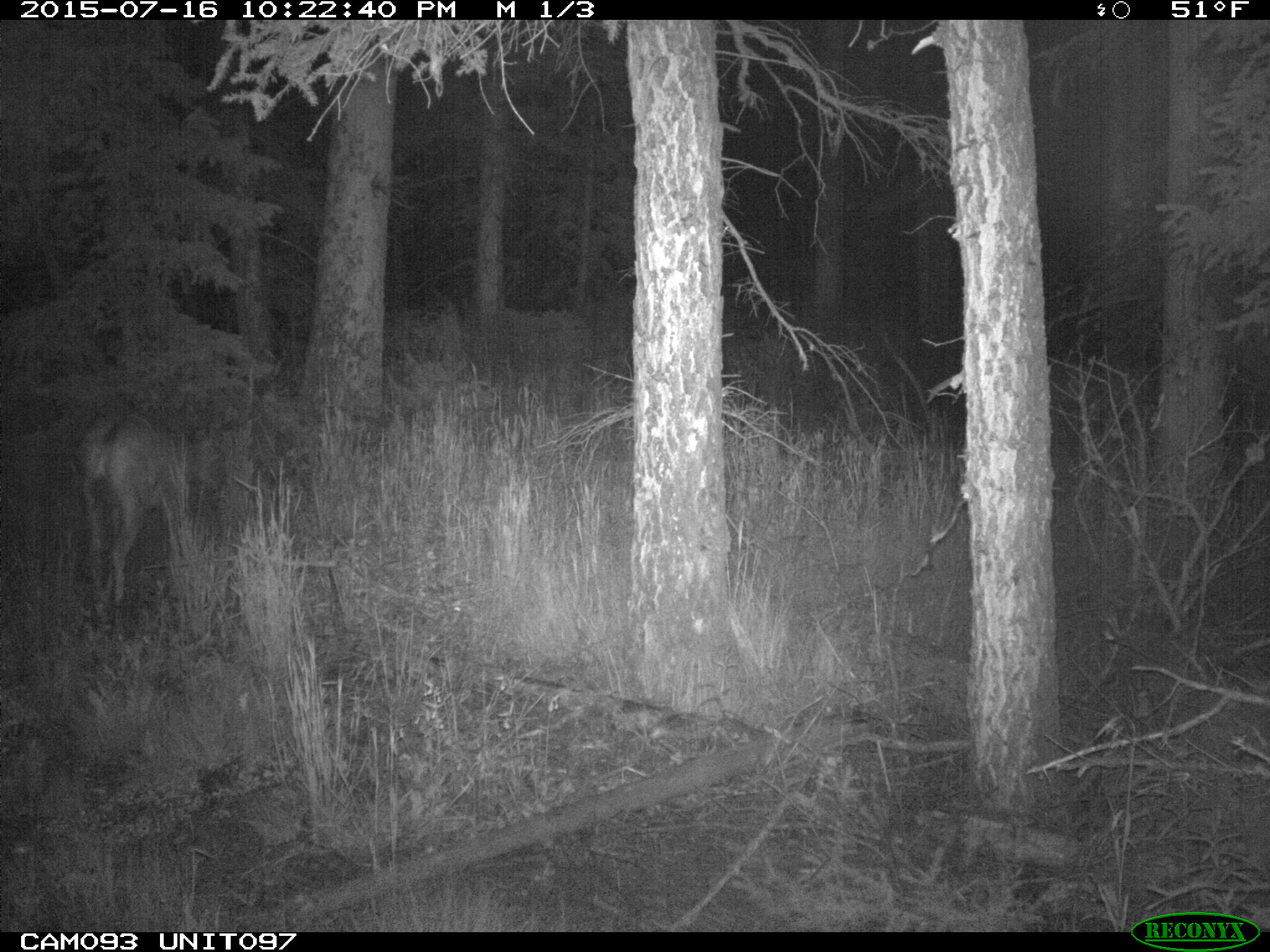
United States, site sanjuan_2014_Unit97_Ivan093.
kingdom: Animalia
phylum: Chordata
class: Mammalia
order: Artiodactyla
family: Cervidae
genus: Odocoileus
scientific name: Odocoileus hemionus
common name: mule deer